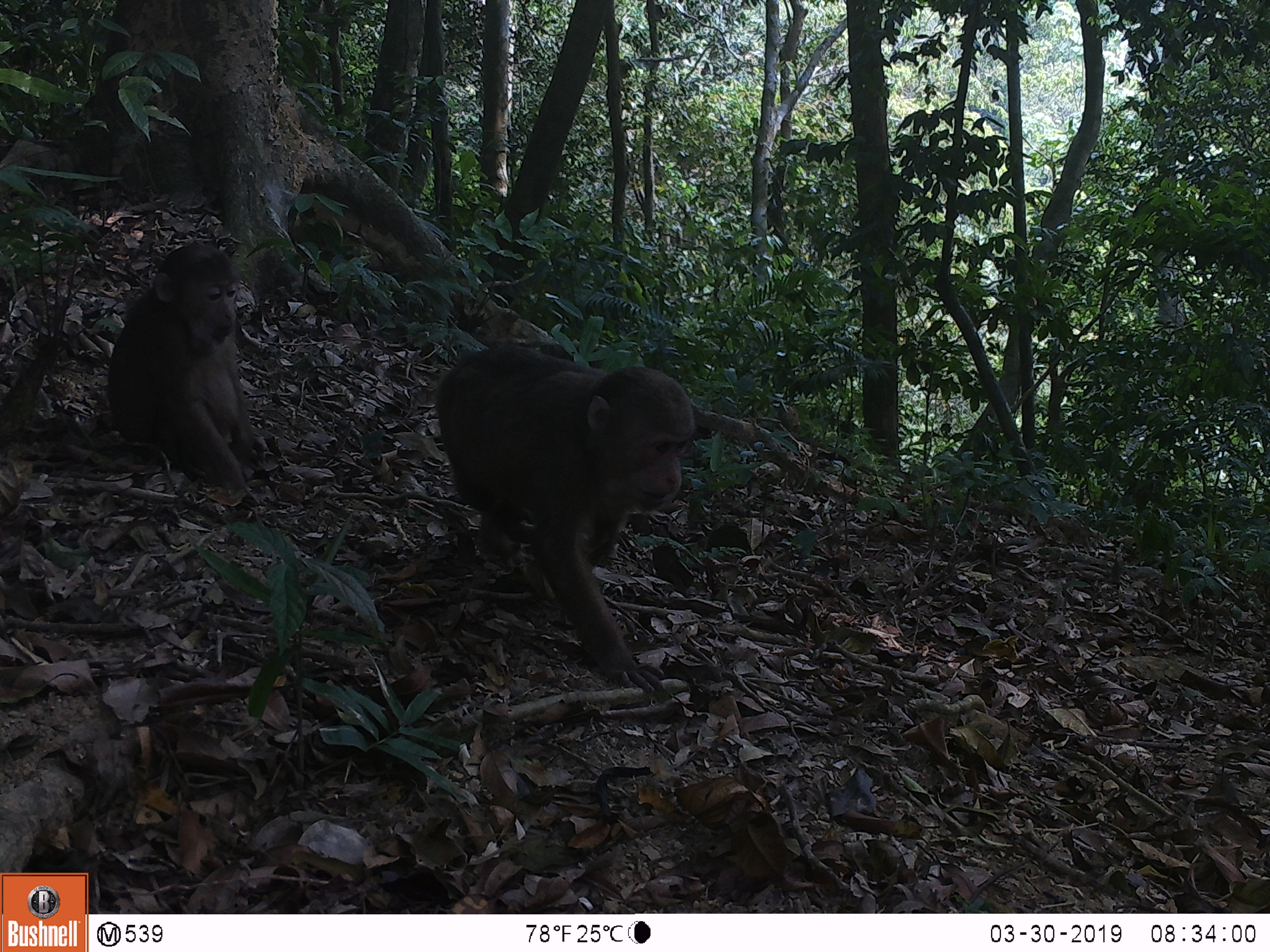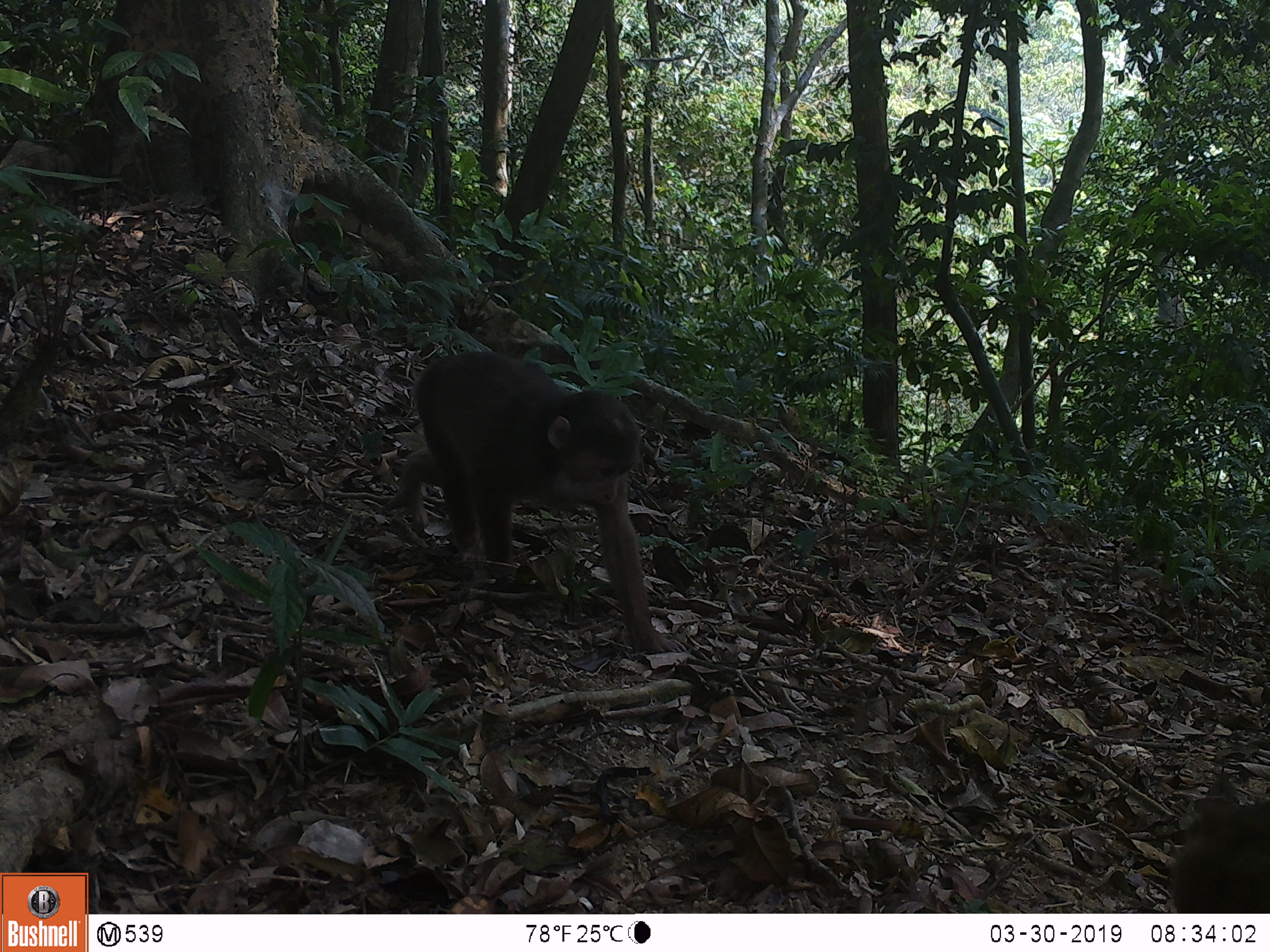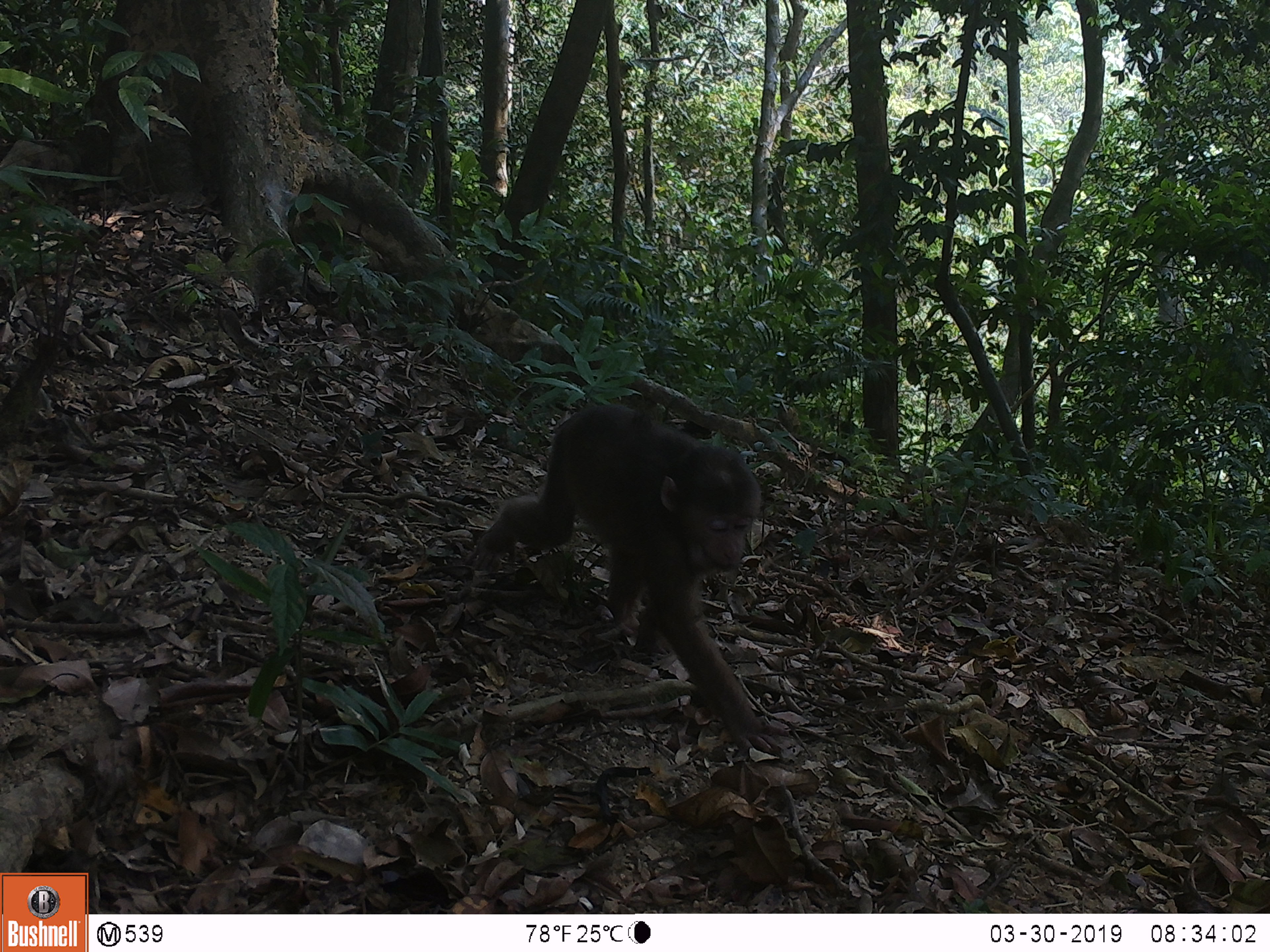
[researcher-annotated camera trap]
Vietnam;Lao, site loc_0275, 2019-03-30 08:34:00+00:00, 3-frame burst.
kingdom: Animalia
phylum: Chordata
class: Mammalia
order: Primates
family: Cercopithecidae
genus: Macaca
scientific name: Macaca arctoides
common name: stump-tailed macaque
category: stump tailed macaque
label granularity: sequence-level